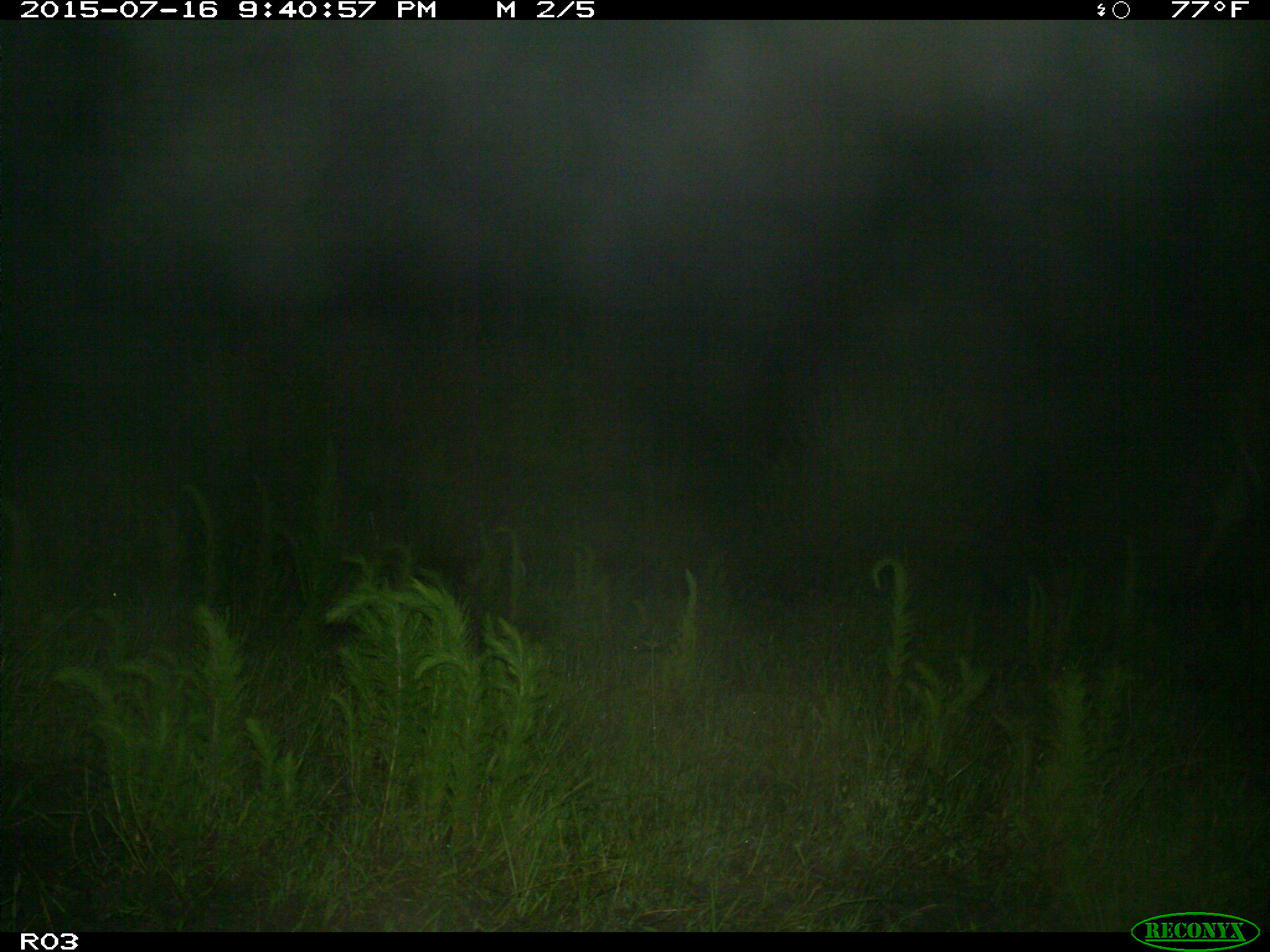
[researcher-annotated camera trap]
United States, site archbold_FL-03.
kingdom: Animalia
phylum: Chordata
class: Mammalia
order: Artiodactyla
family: Bovidae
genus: Bos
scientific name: Bos taurus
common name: domestic cow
Bos taurus (domestic cow).